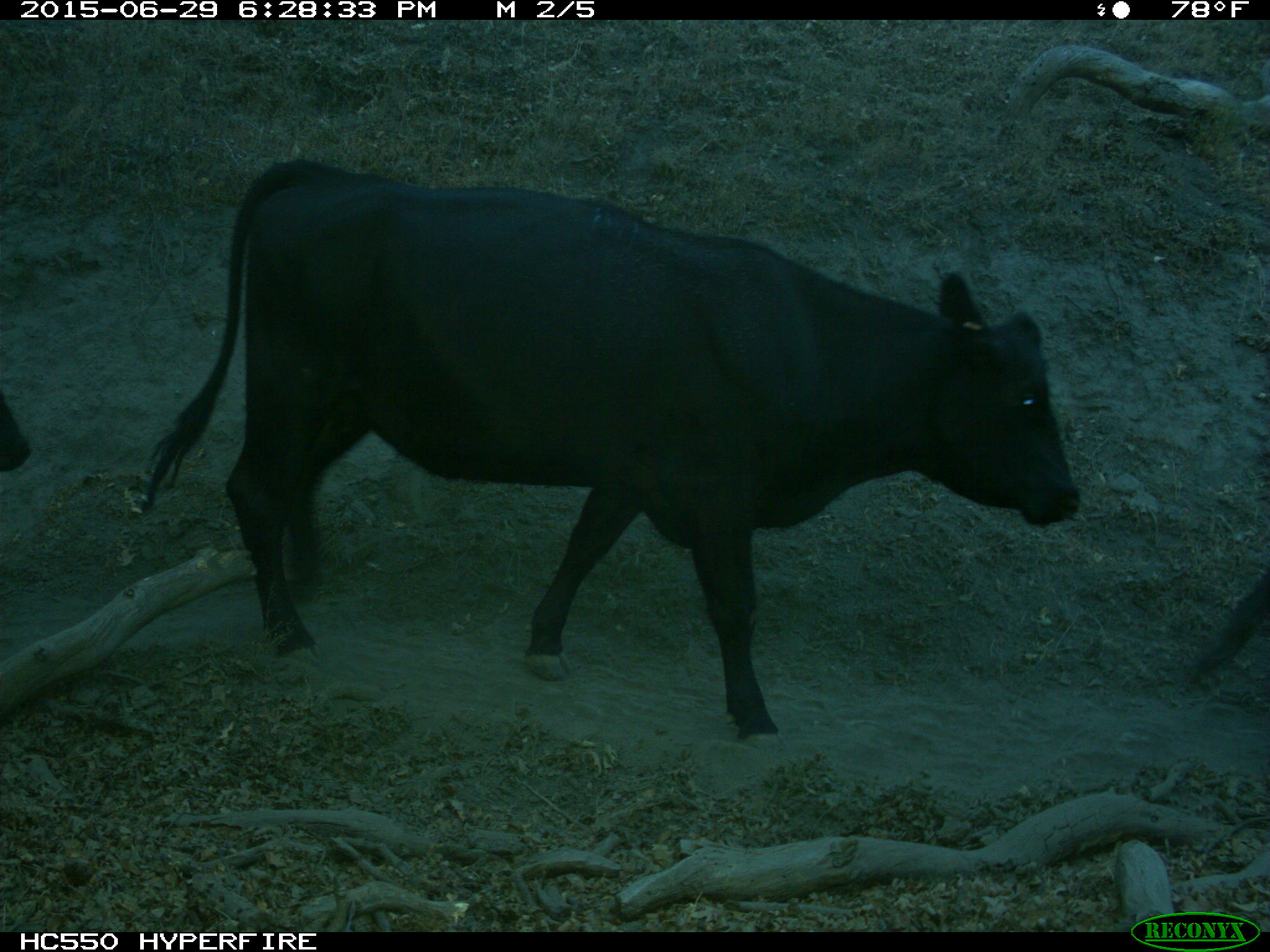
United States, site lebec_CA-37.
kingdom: Animalia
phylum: Chordata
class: Mammalia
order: Artiodactyla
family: Bovidae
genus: Bos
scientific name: Bos taurus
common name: domestic cow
Bos taurus (domestic cow).